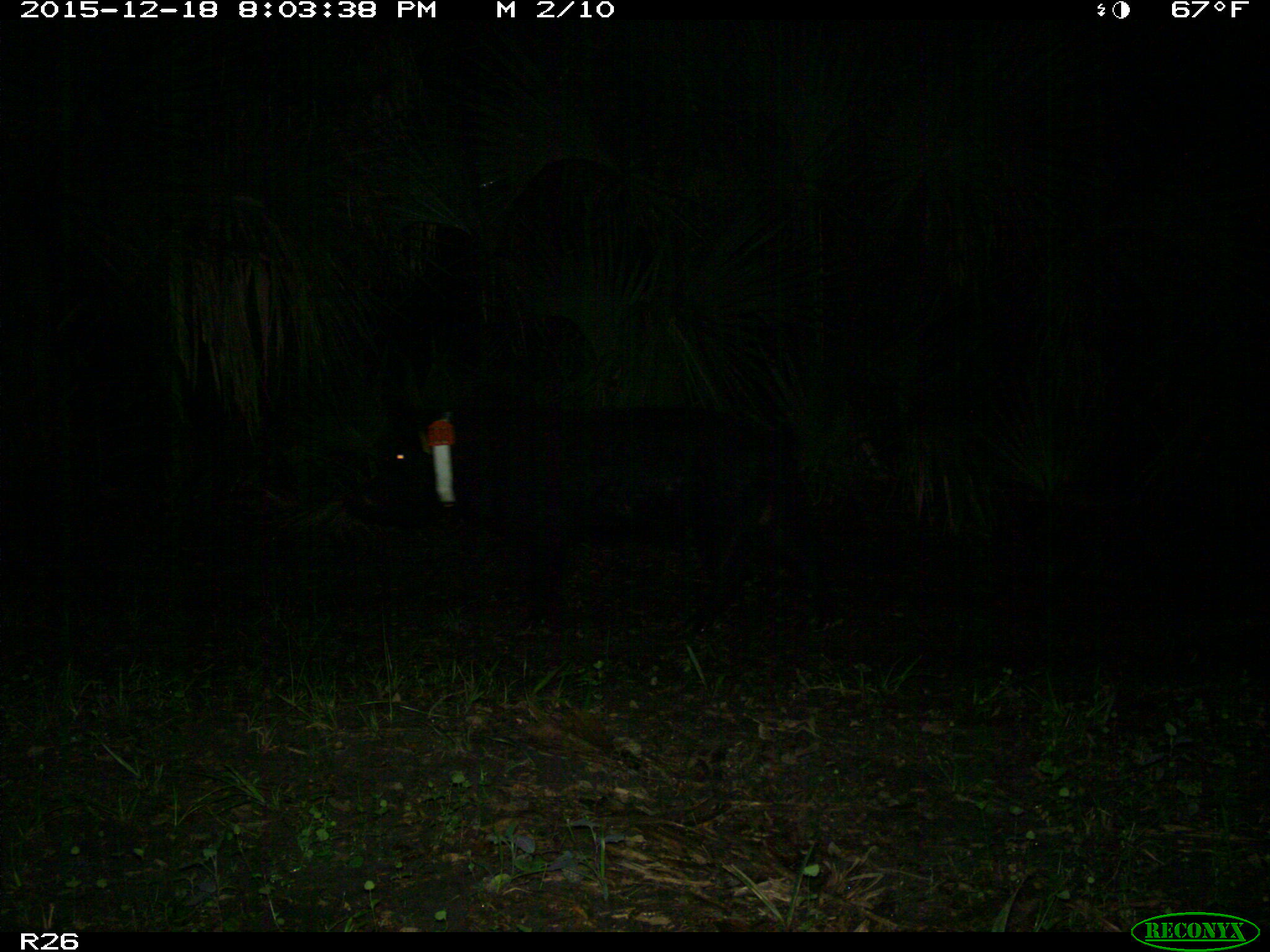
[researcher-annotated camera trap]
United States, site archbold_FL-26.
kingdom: Animalia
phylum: Chordata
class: Mammalia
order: Artiodactyla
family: Suidae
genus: Sus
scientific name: Sus scrofa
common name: wild boar